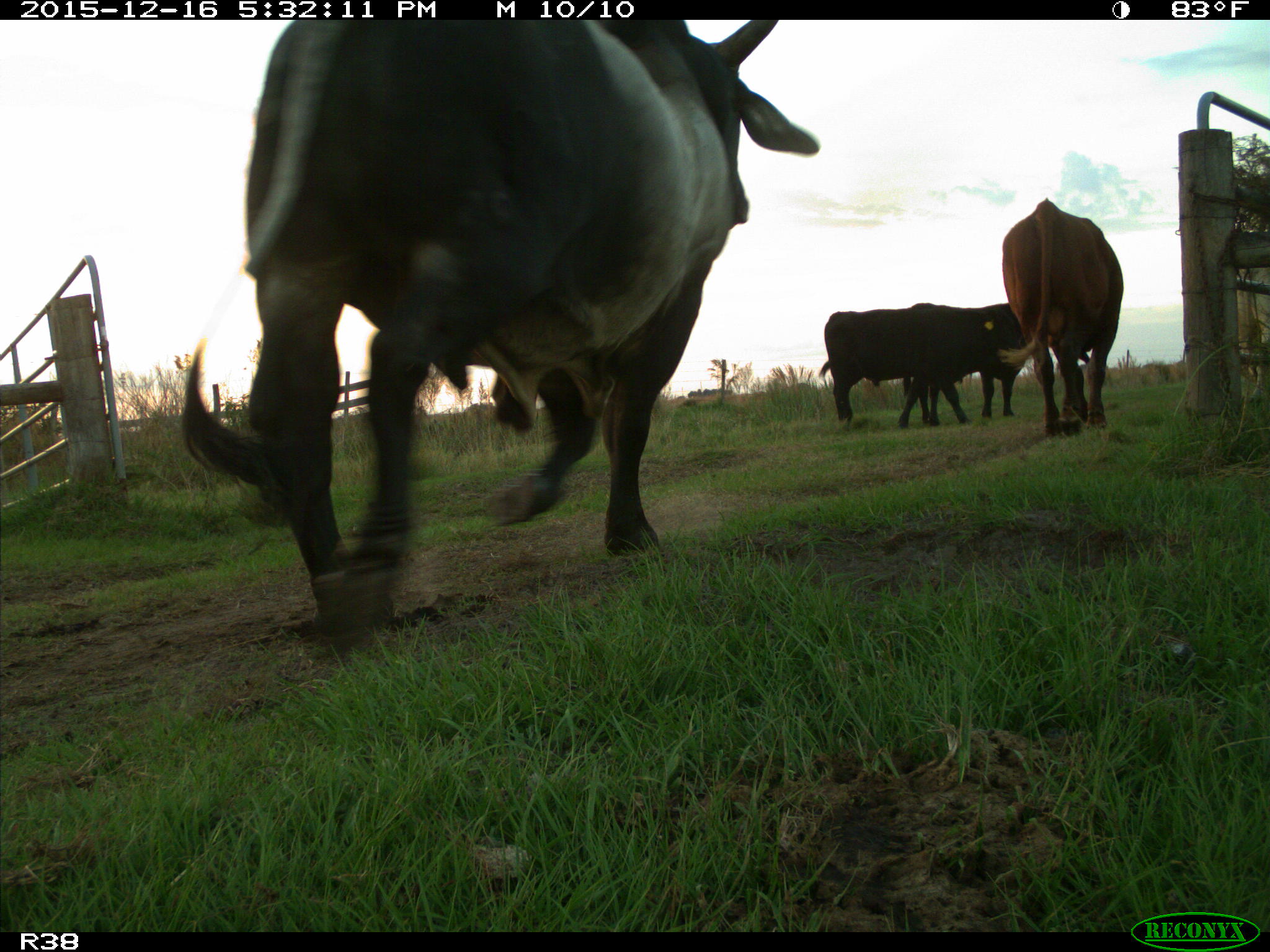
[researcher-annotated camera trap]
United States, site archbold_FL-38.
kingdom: Animalia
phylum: Chordata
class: Mammalia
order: Artiodactyla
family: Bovidae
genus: Bos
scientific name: Bos taurus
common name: domestic cow